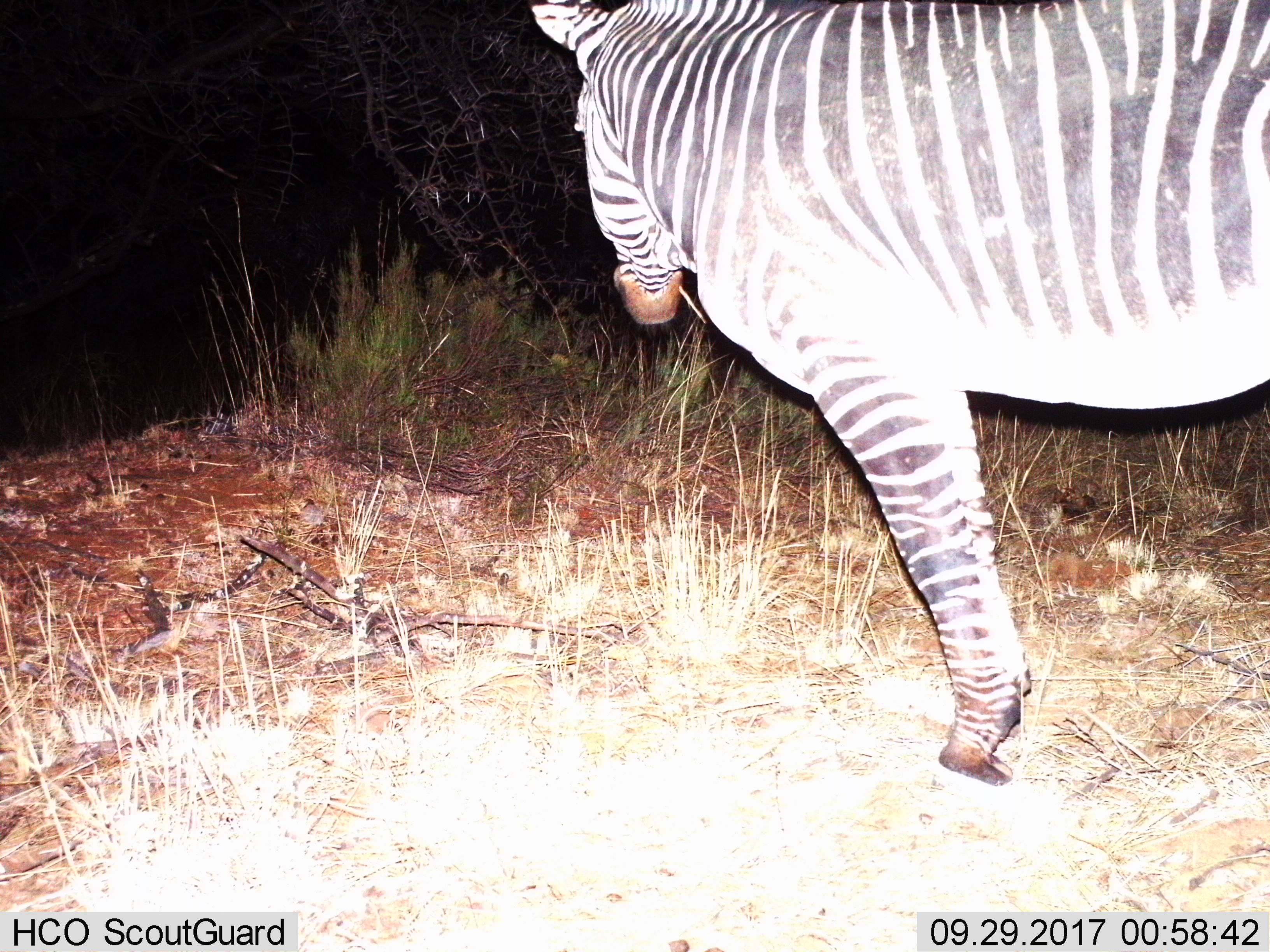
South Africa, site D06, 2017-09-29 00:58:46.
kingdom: Animalia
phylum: Chordata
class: Mammalia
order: Perissodactyla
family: Equidae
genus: Equus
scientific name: Equus zebra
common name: mountain zebra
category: zebramountain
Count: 1.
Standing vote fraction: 83%.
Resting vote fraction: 0%.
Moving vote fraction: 17%.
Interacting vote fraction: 0%.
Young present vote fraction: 0%.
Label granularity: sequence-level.